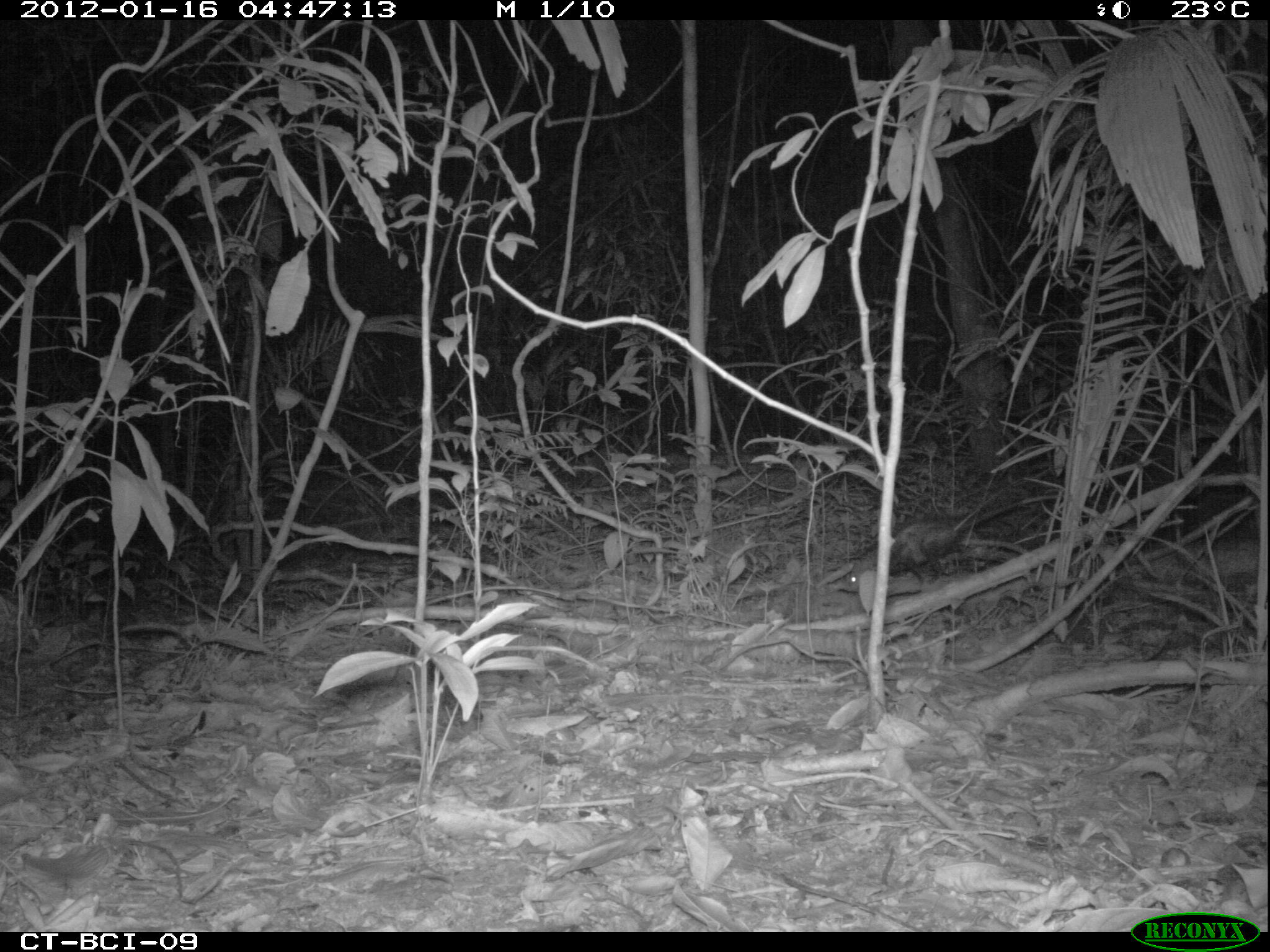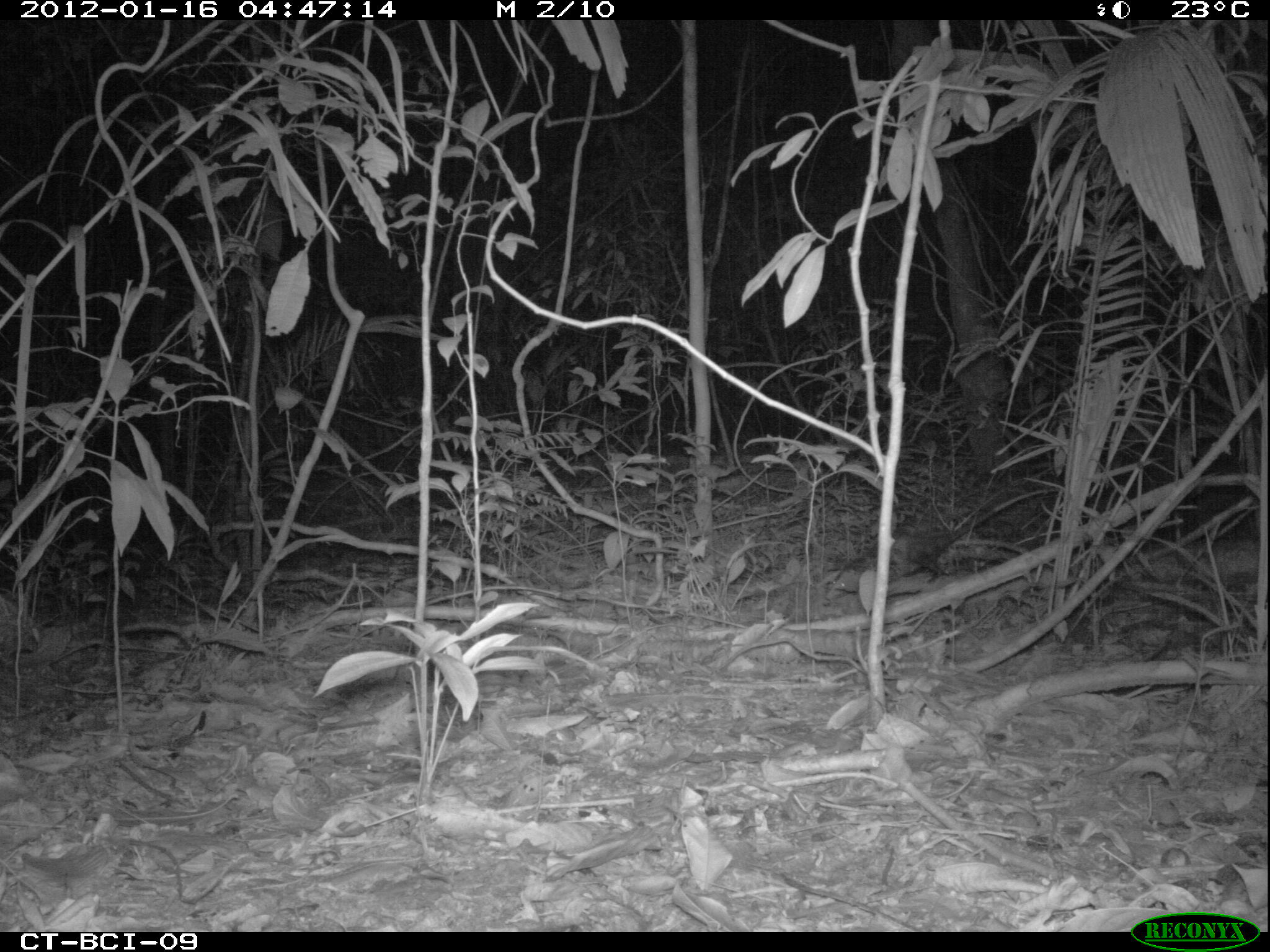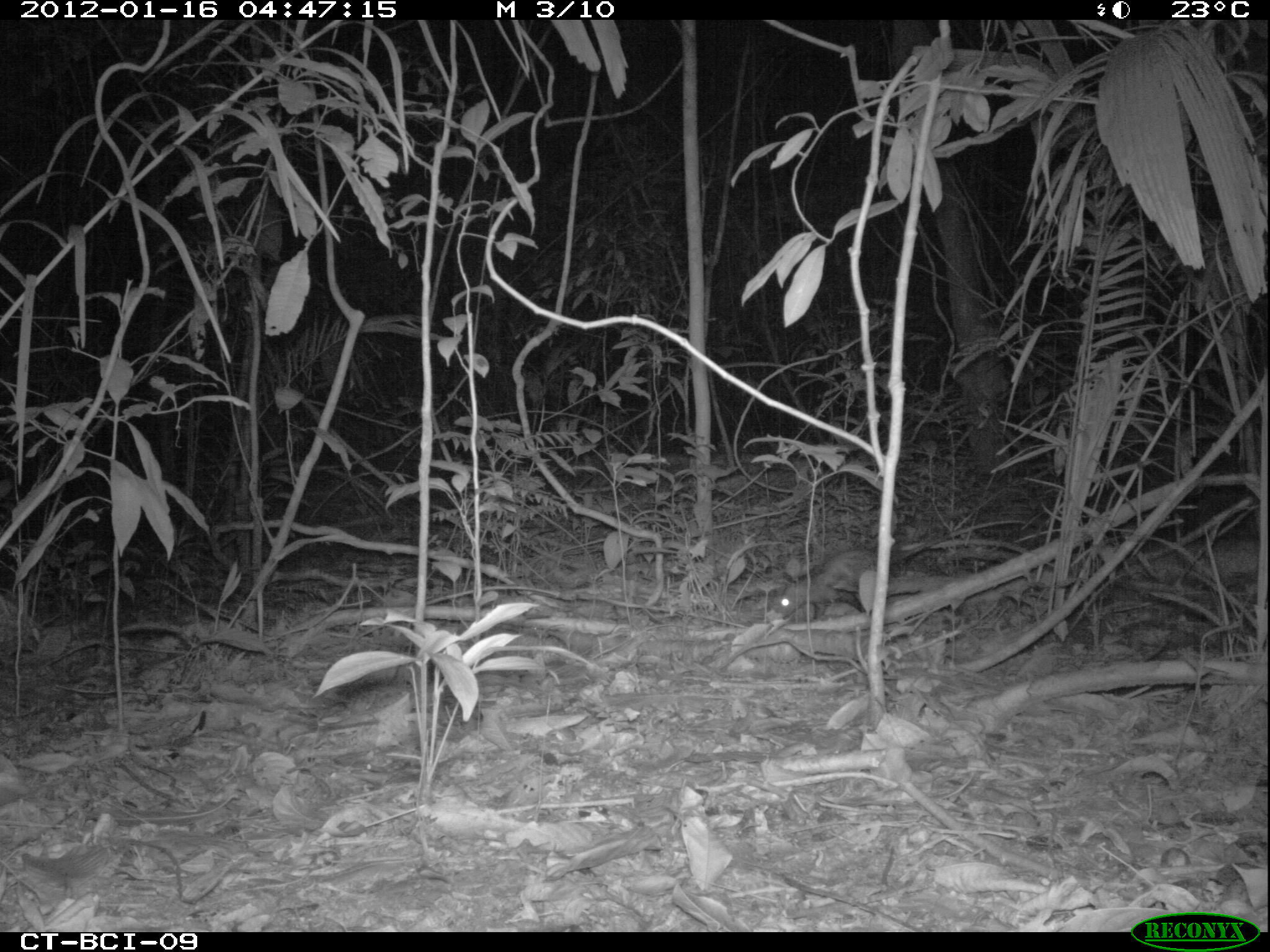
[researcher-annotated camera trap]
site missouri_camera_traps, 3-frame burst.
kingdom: Animalia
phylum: Chordata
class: Mammalia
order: Didelphimorphia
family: Didelphidae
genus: Didelphis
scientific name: Didelphis marsupialis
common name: common opossum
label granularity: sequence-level